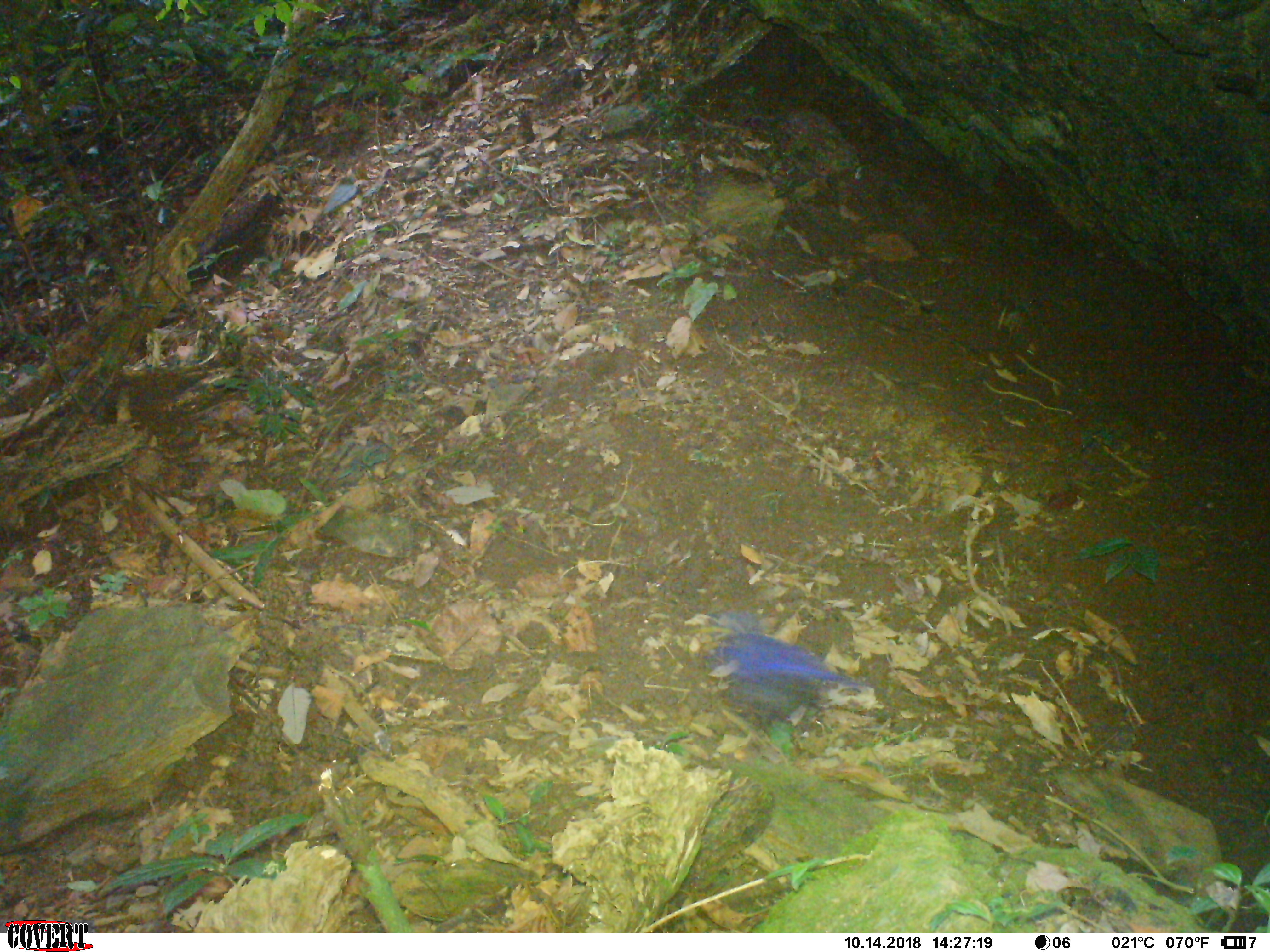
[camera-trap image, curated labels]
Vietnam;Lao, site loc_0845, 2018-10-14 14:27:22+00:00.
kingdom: Animalia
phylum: Chordata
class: Aves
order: Passeriformes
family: Muscicapidae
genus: Myophonus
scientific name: Myophonus caeruleus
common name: blue whistling thrush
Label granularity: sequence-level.